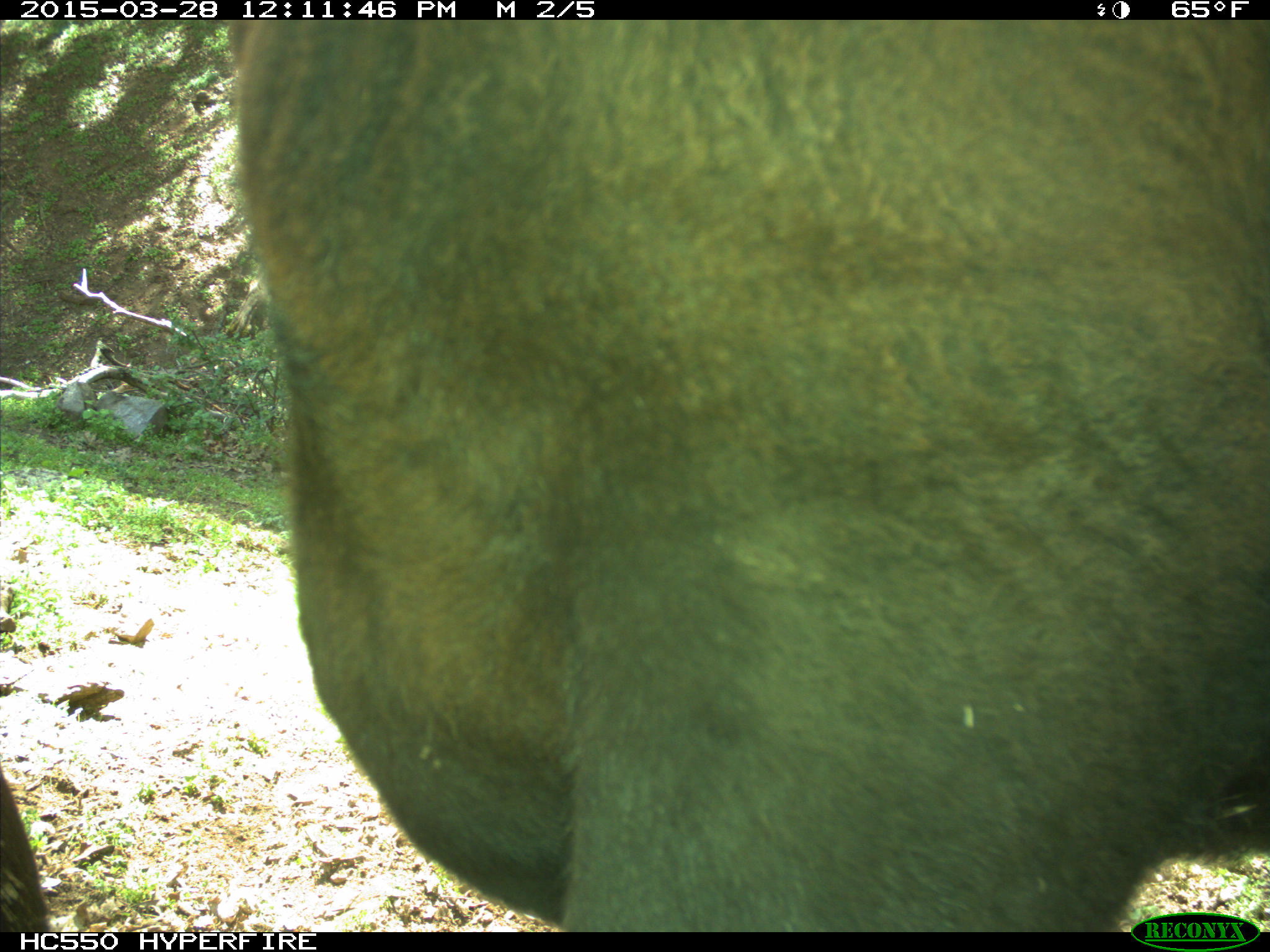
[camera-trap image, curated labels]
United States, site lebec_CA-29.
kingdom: Animalia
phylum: Chordata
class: Mammalia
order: Artiodactyla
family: Bovidae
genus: Bos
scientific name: Bos taurus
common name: domestic cow